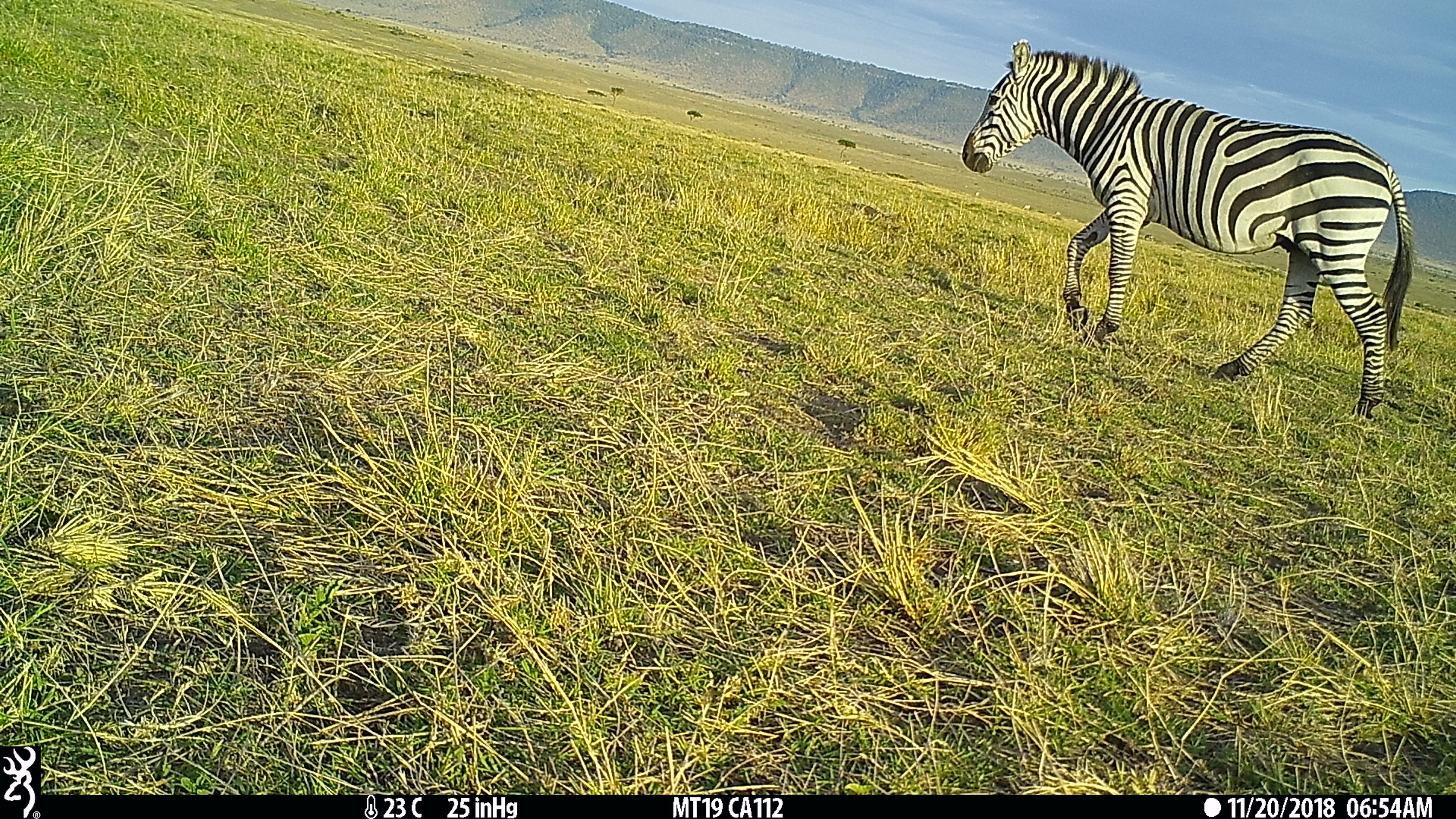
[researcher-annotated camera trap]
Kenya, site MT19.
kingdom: Animalia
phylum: Chordata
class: Mammalia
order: Perissodactyla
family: Equidae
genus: Equus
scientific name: Equus quagga burchellii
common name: burchell's zebra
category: zebra